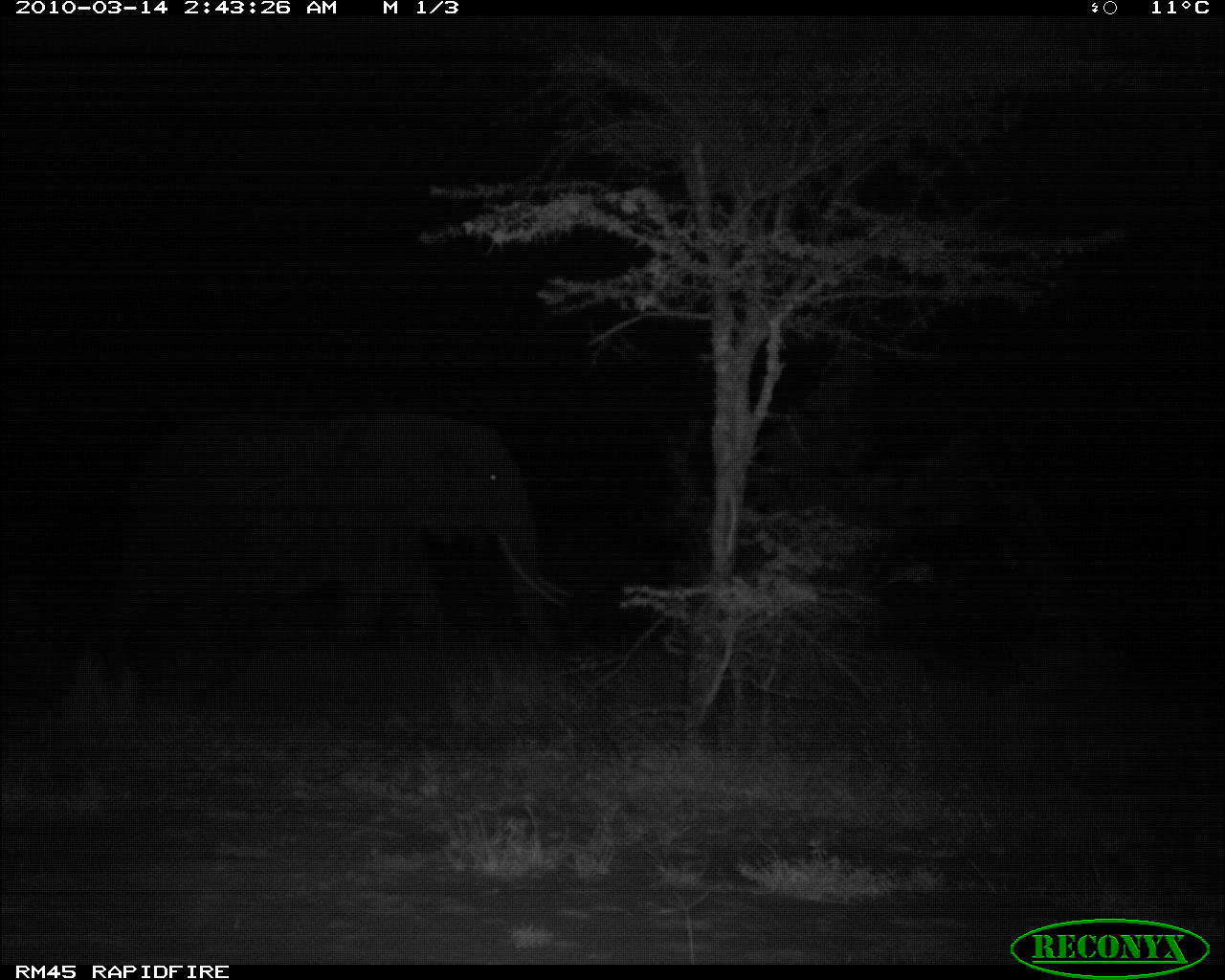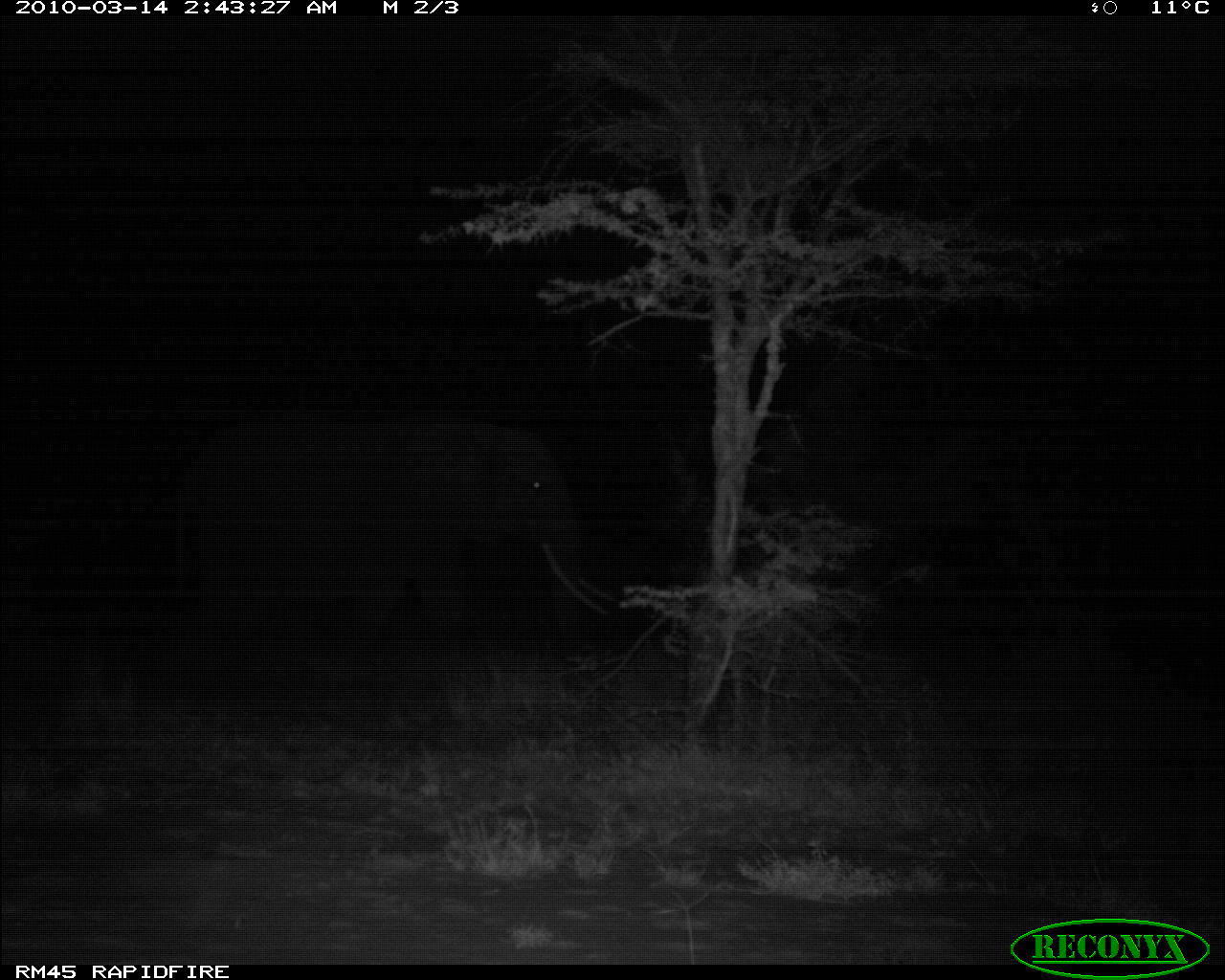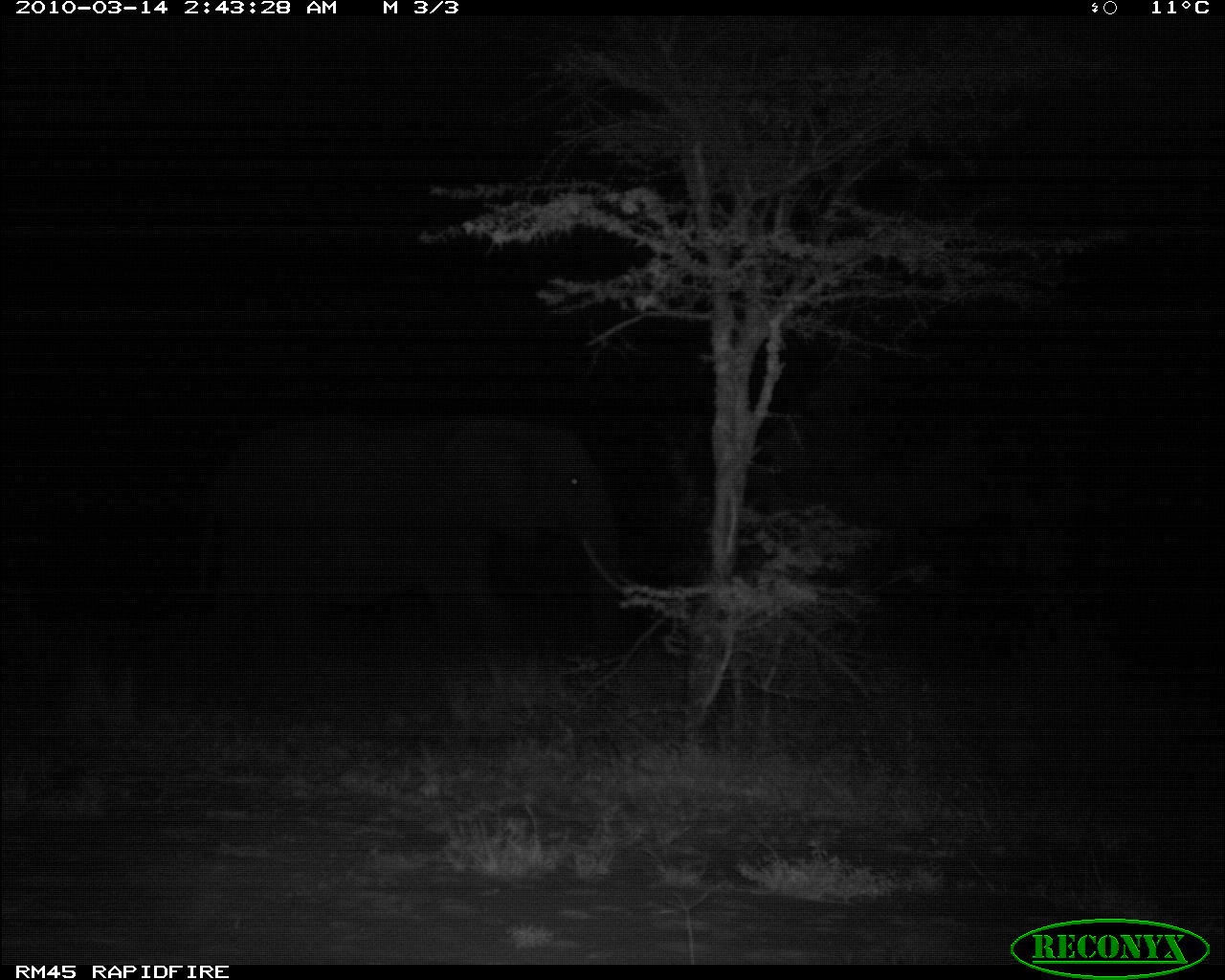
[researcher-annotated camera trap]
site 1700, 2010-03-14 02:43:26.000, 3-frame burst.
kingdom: Animalia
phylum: Chordata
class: Mammalia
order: Proboscidea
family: Elephantidae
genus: Loxodonta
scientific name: Loxodonta africana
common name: african bush elephant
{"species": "Loxodonta africana (african bush elephant)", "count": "1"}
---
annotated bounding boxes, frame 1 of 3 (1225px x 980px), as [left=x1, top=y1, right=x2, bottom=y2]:
loxodonta africana: [left=92, top=401, right=576, bottom=751]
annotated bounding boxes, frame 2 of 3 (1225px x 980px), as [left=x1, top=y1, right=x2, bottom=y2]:
loxodonta africana: [left=168, top=408, right=623, bottom=731]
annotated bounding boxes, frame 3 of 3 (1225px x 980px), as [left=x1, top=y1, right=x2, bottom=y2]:
loxodonta africana: [left=182, top=401, right=645, bottom=699]